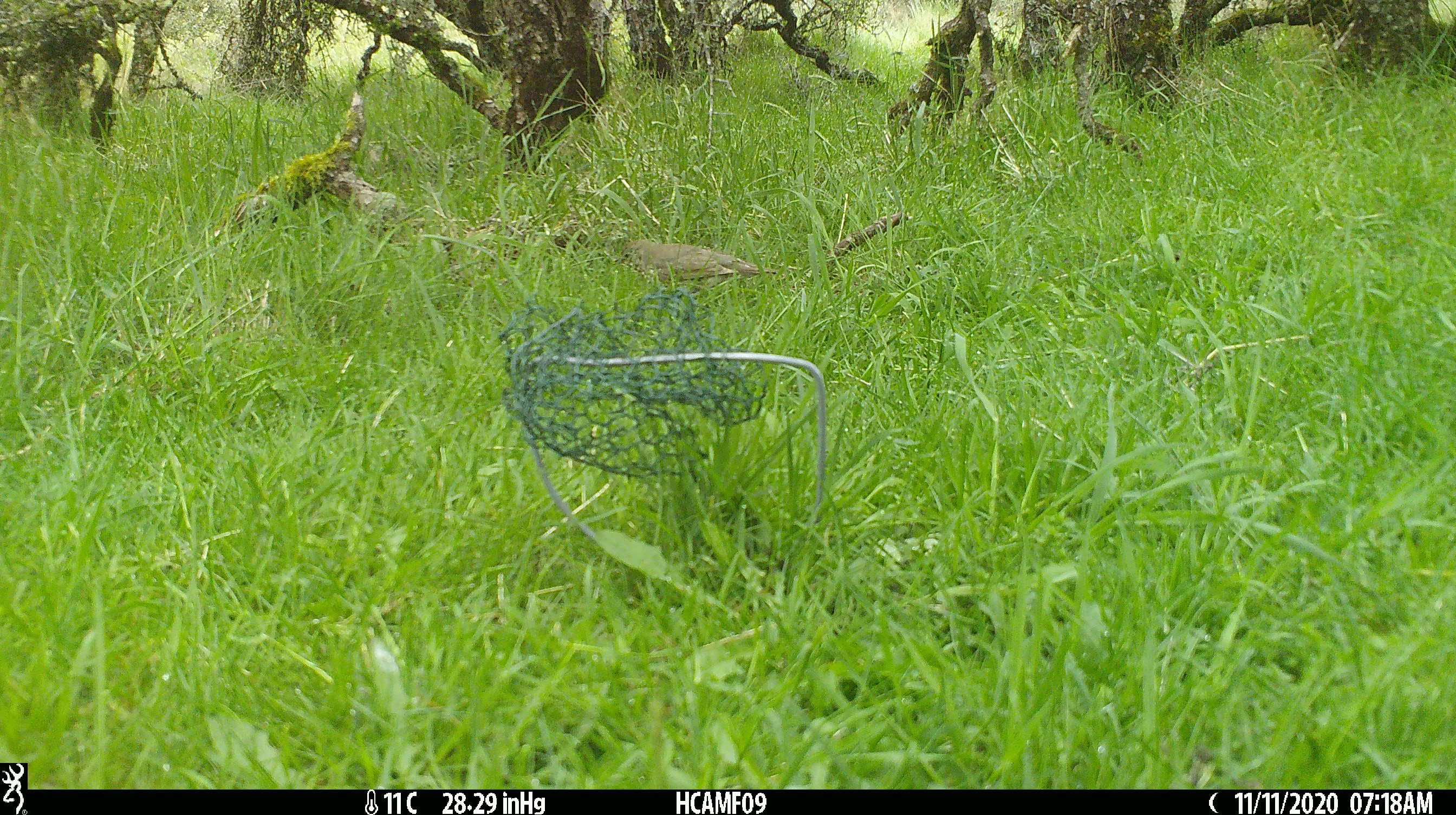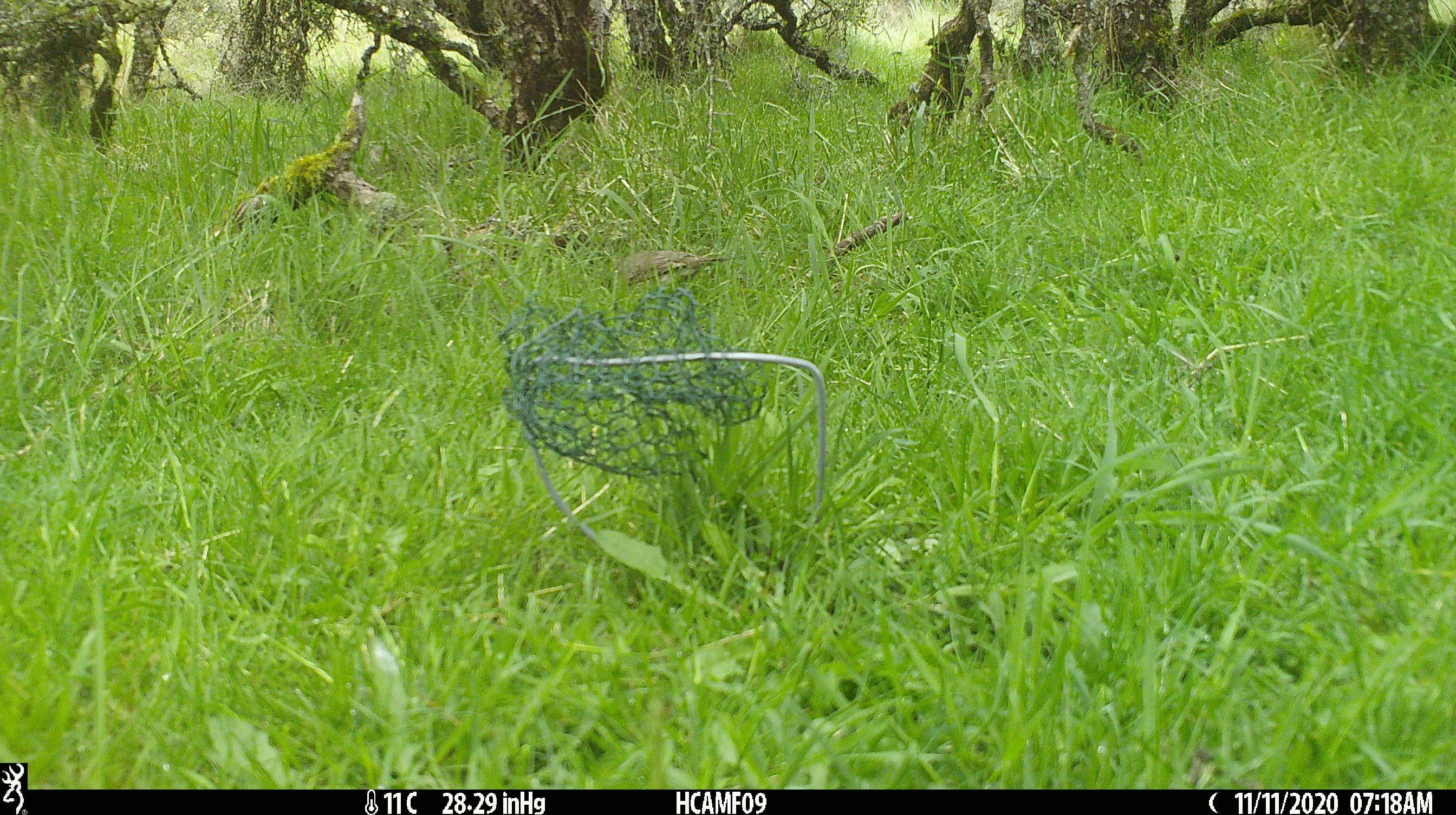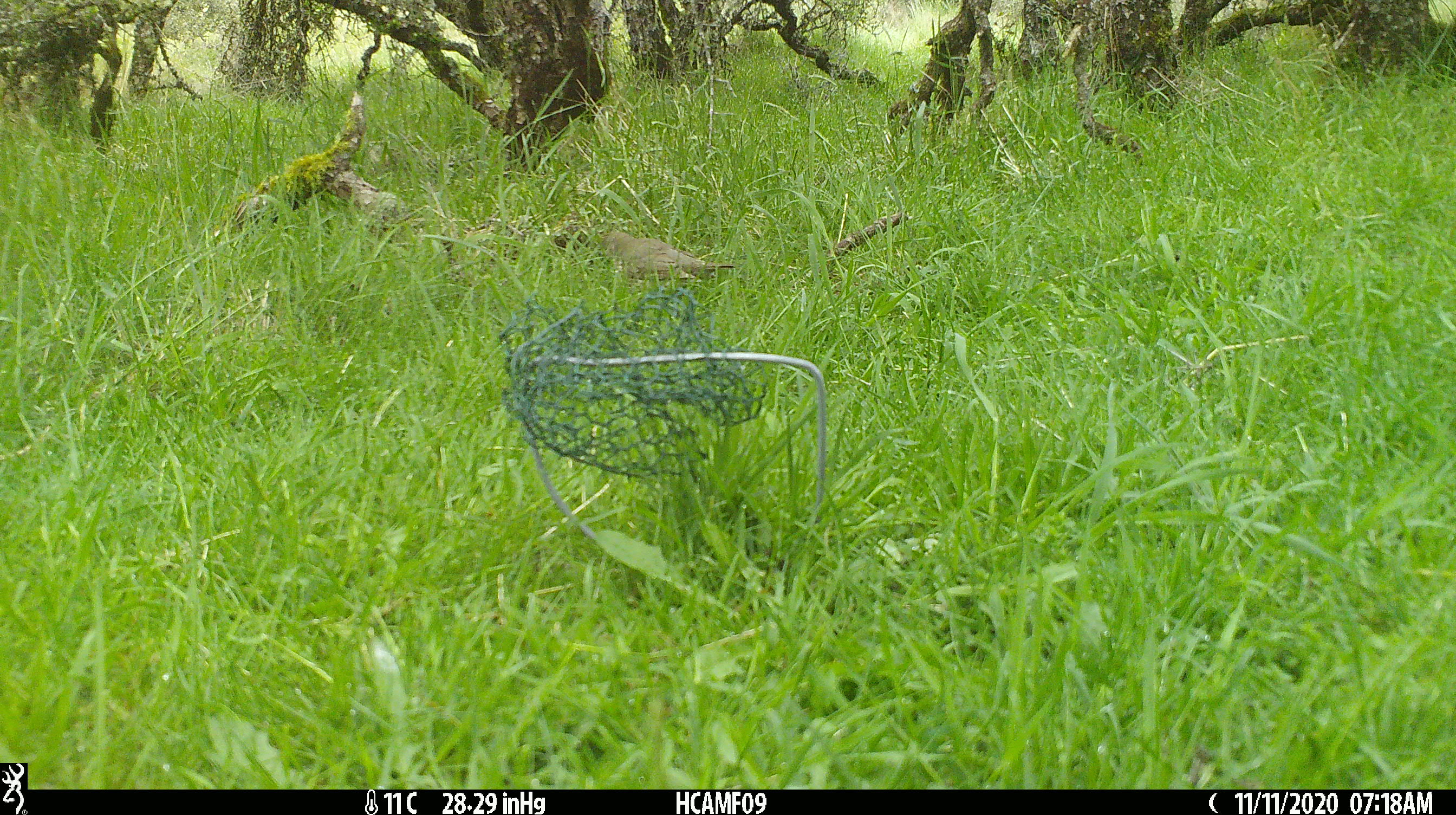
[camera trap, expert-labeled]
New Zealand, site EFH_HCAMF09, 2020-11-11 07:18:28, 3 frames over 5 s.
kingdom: Animalia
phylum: Chordata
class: Aves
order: Passeriformes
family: Turdidae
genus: Turdus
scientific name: Turdus philomelos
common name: song thrush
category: thrush